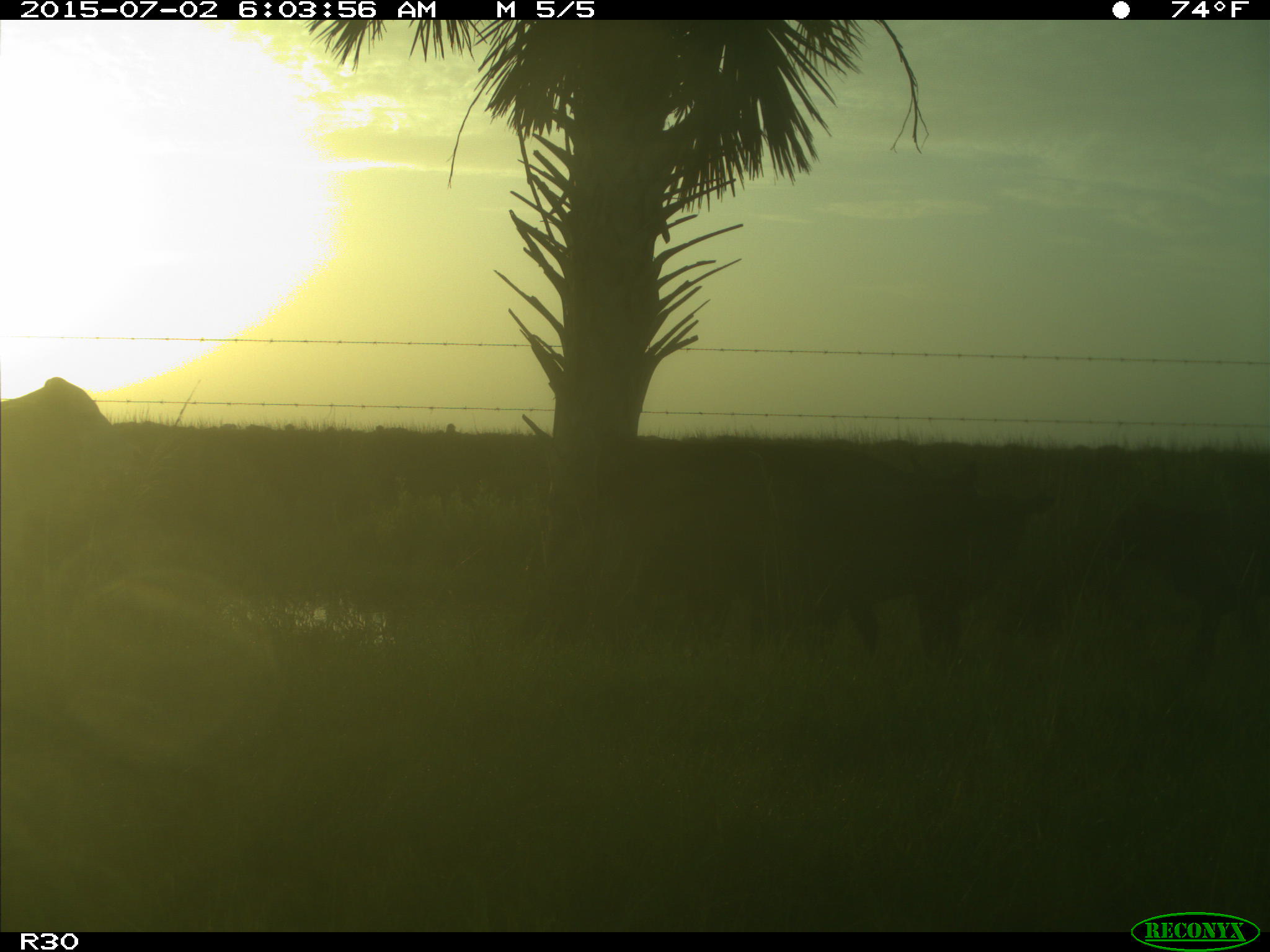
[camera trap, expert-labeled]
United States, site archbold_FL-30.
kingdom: Animalia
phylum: Chordata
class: Mammalia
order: Artiodactyla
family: Bovidae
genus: Bos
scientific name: Bos taurus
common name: domestic cow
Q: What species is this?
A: Bos taurus (domestic cow).